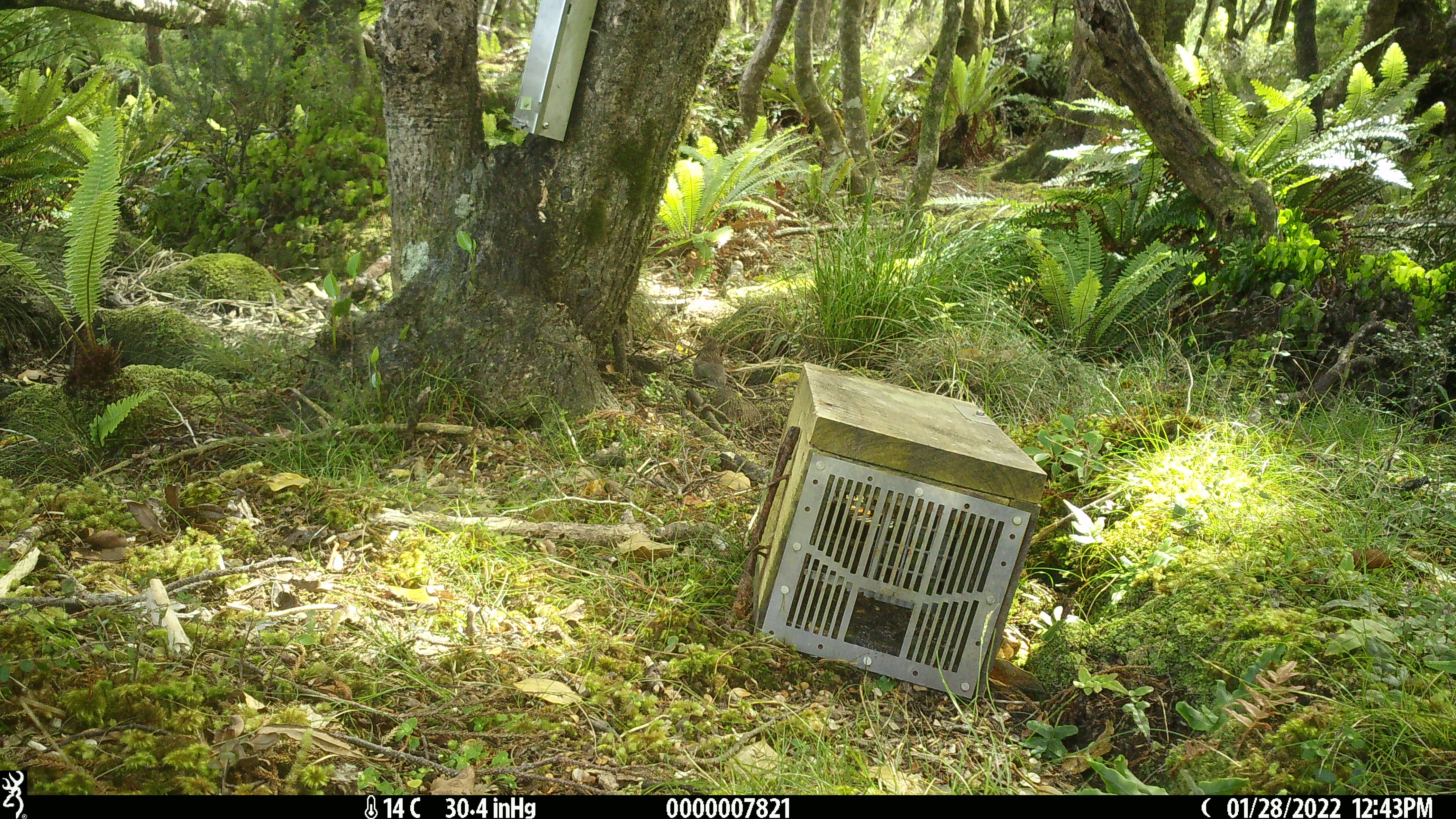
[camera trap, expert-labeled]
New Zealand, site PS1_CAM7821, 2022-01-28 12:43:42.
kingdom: Animalia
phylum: Chordata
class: Aves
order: Passeriformes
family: Petroicidae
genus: Petroica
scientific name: Petroica australis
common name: new zealand robin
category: robin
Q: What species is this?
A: Robin (new zealand robin) (Petroica australis).